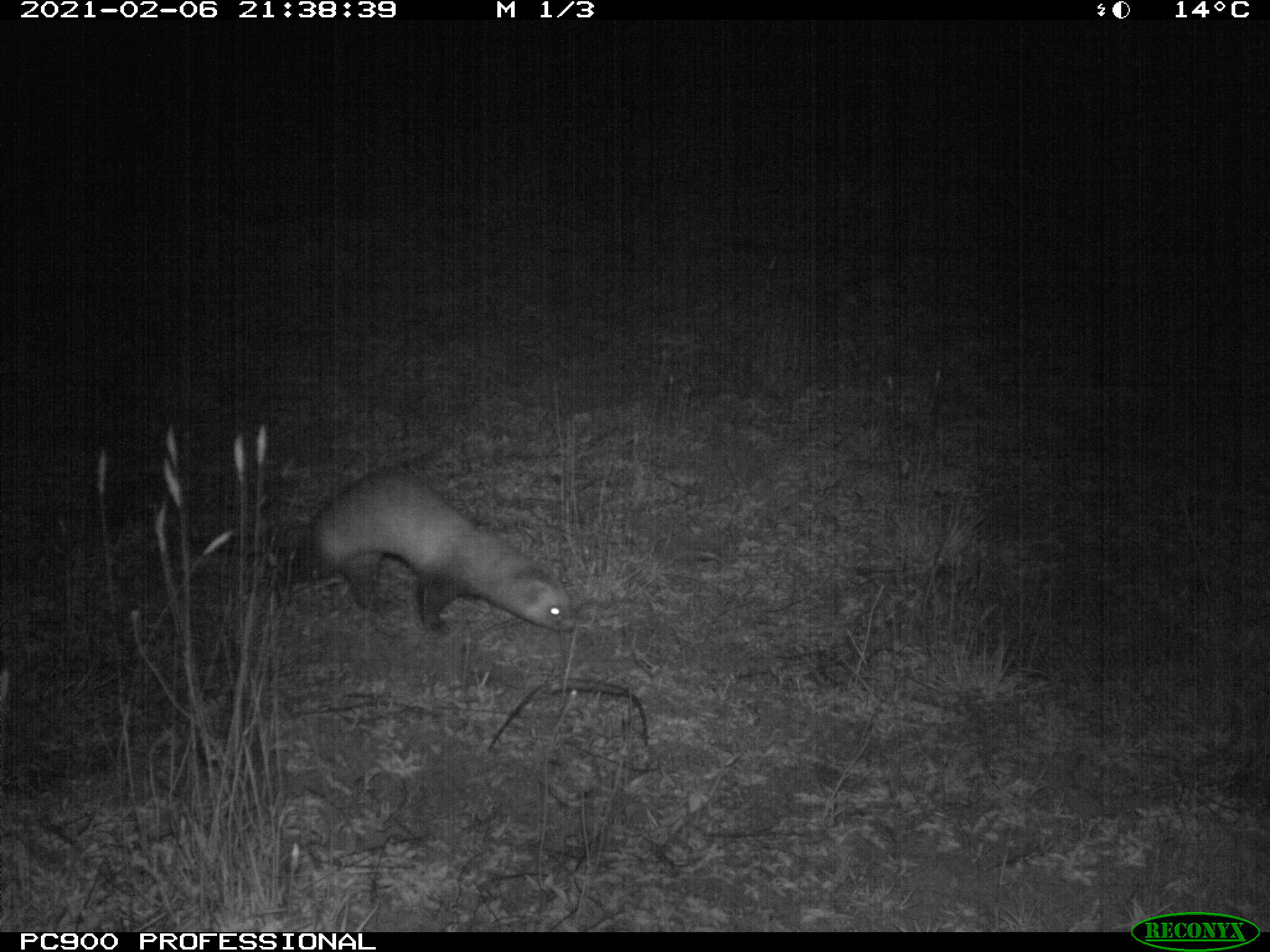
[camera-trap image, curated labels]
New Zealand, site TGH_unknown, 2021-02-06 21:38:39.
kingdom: Animalia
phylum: Chordata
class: Mammalia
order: Carnivora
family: Mustelidae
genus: Mustela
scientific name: Mustela furo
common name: ferret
Ferret (Mustela furo).